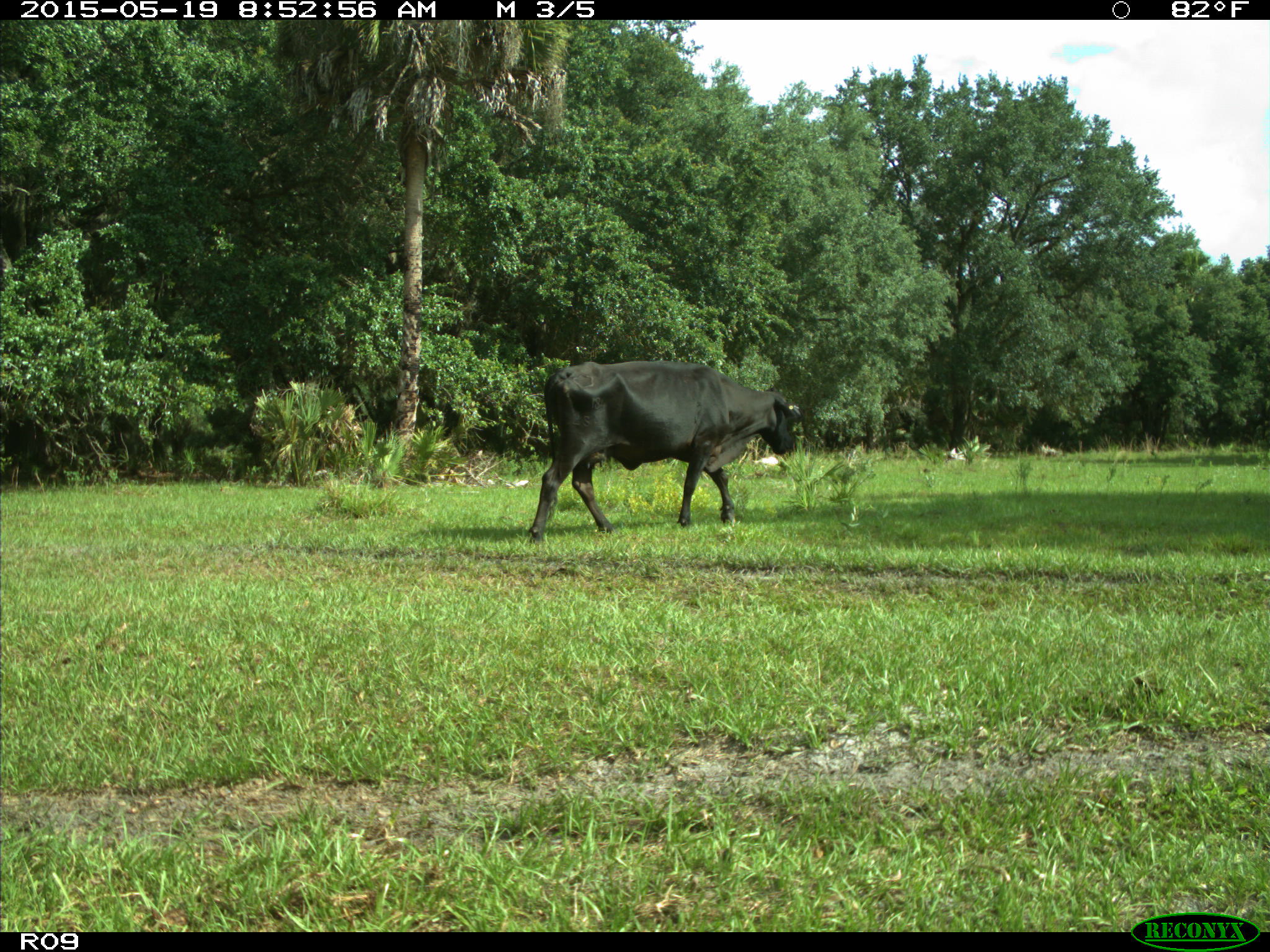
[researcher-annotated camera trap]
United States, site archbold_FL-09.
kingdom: Animalia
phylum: Chordata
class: Mammalia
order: Artiodactyla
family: Bovidae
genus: Bos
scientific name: Bos taurus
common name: domestic cow